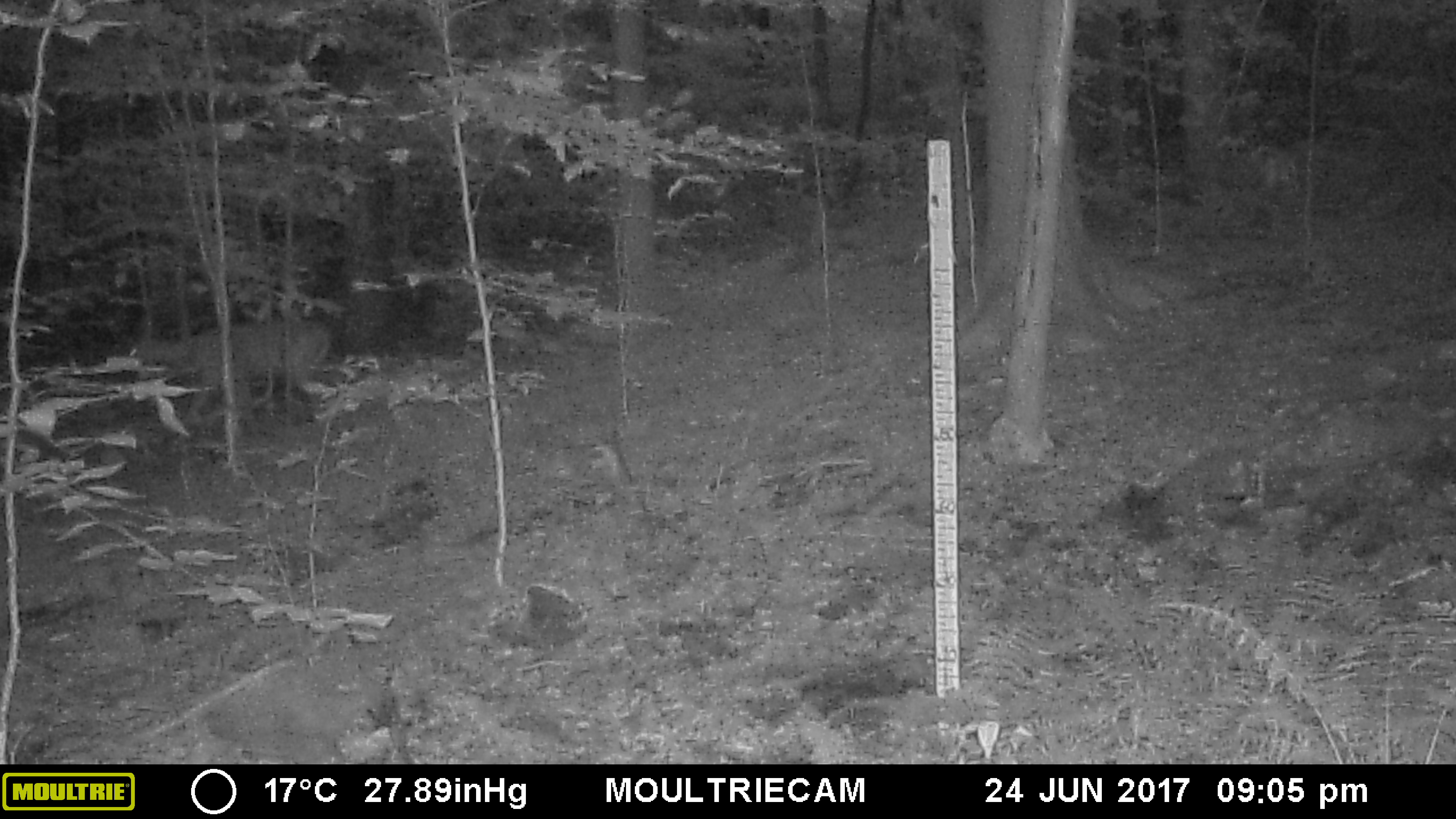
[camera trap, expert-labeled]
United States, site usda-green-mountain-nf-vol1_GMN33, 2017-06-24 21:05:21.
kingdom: Animalia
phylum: Chordata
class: Mammalia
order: Artiodactyla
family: Cervidae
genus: Odocoileus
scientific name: Odocoileus virginianus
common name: white-tailed deer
White-tailed deer (Odocoileus virginianus).